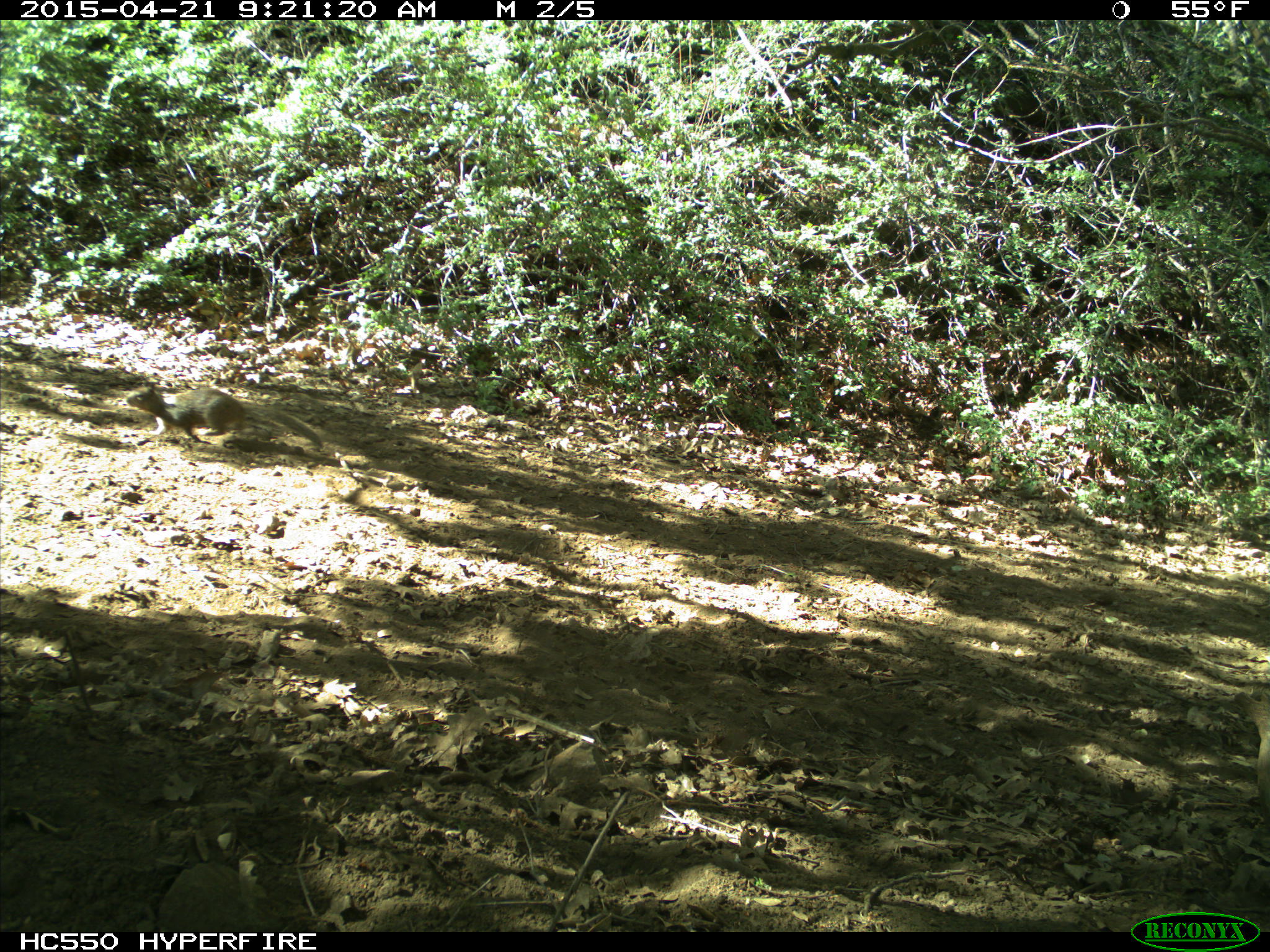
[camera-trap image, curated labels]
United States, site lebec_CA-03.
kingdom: Animalia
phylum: Chordata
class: Mammalia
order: Rodentia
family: Sciuridae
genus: Otospermophilus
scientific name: Otospermophilus beecheyi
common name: california ground squirrel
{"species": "Otospermophilus beecheyi (california ground squirrel)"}